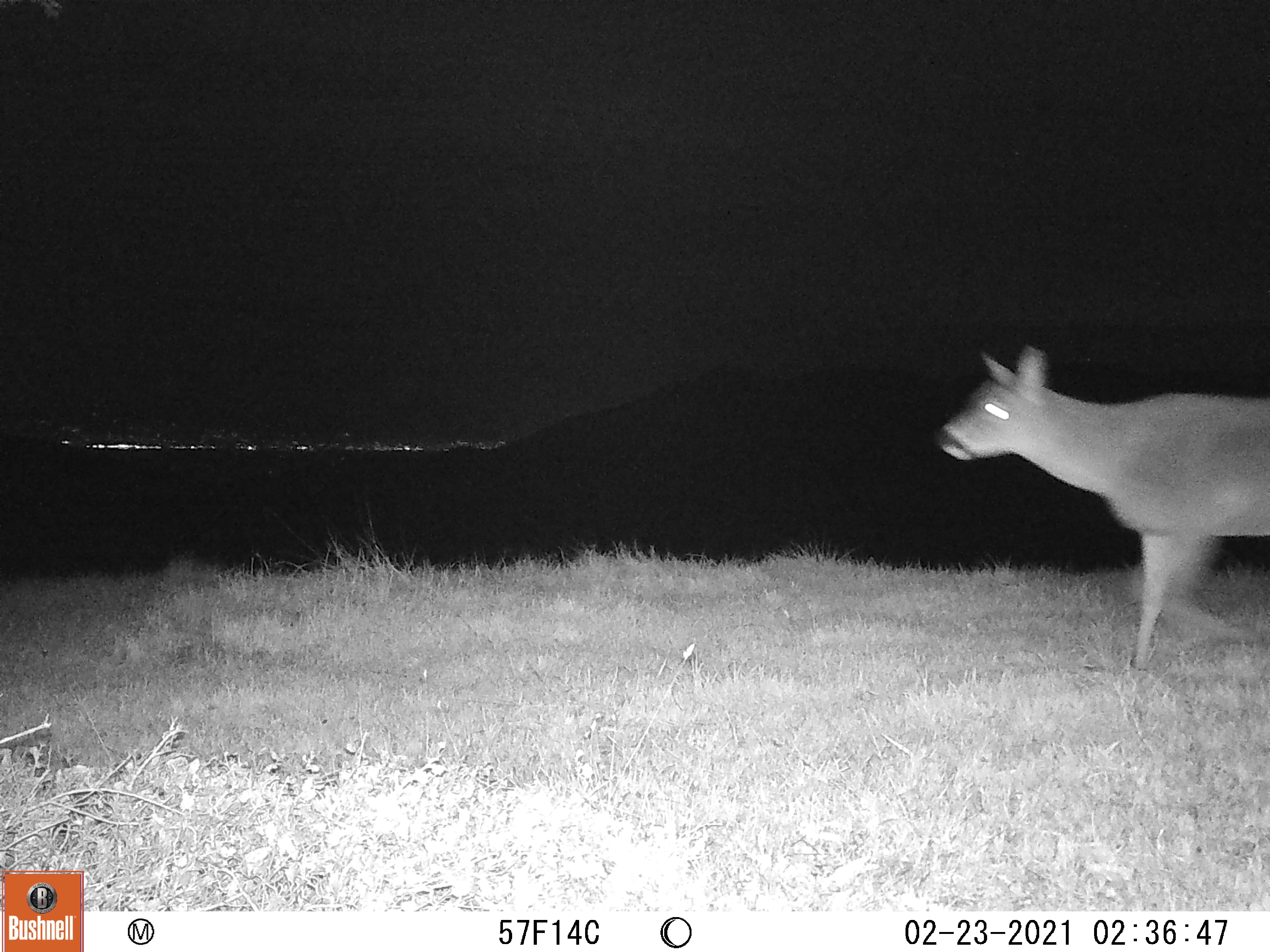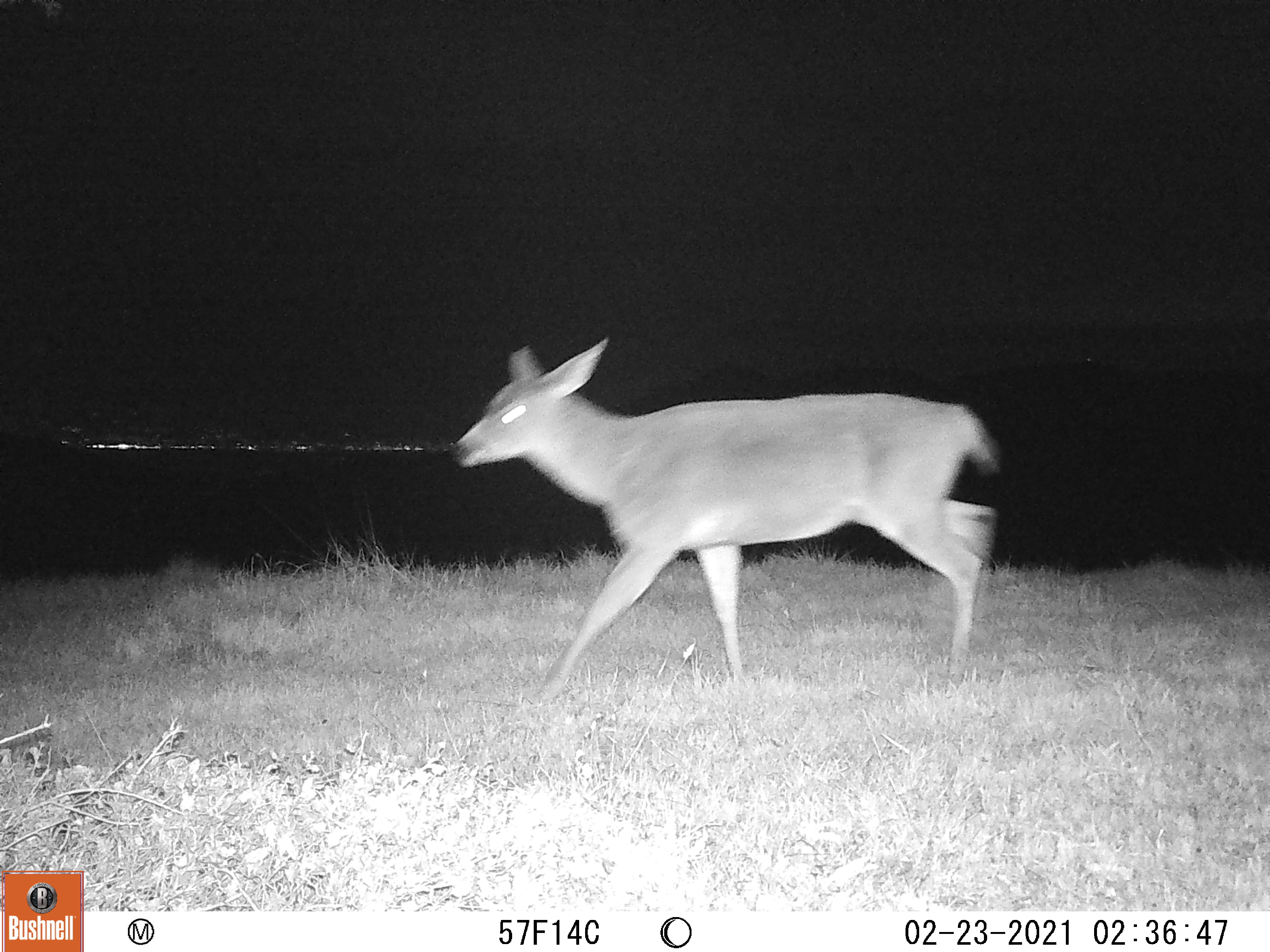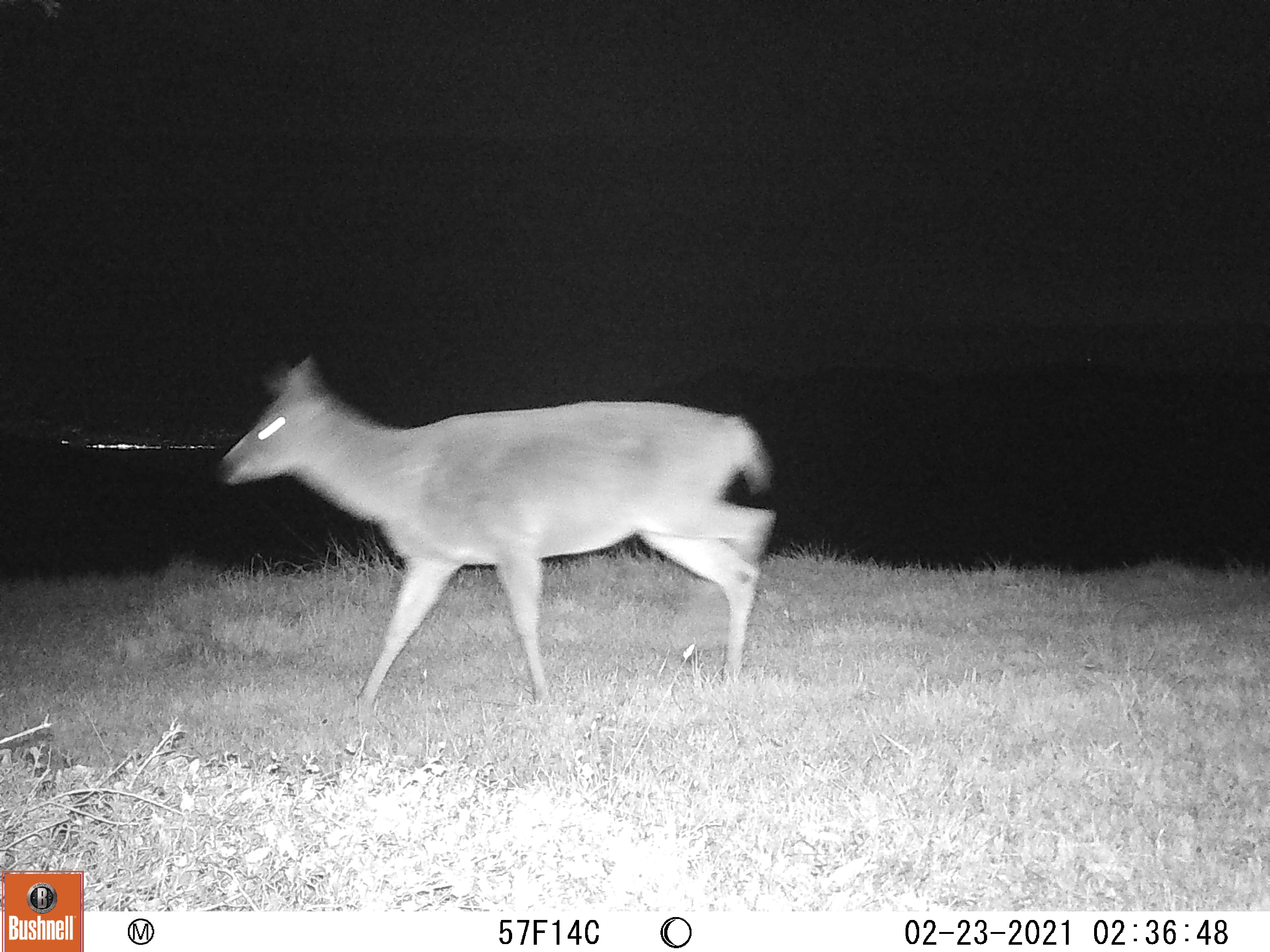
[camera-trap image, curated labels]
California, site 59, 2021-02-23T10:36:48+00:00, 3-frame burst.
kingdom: Animalia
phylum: Chordata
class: Mammalia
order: Artiodactyla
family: Cervidae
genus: Odocoileus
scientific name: Odocoileus hemionus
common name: mule deer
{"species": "mule deer (Odocoileus hemionus)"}